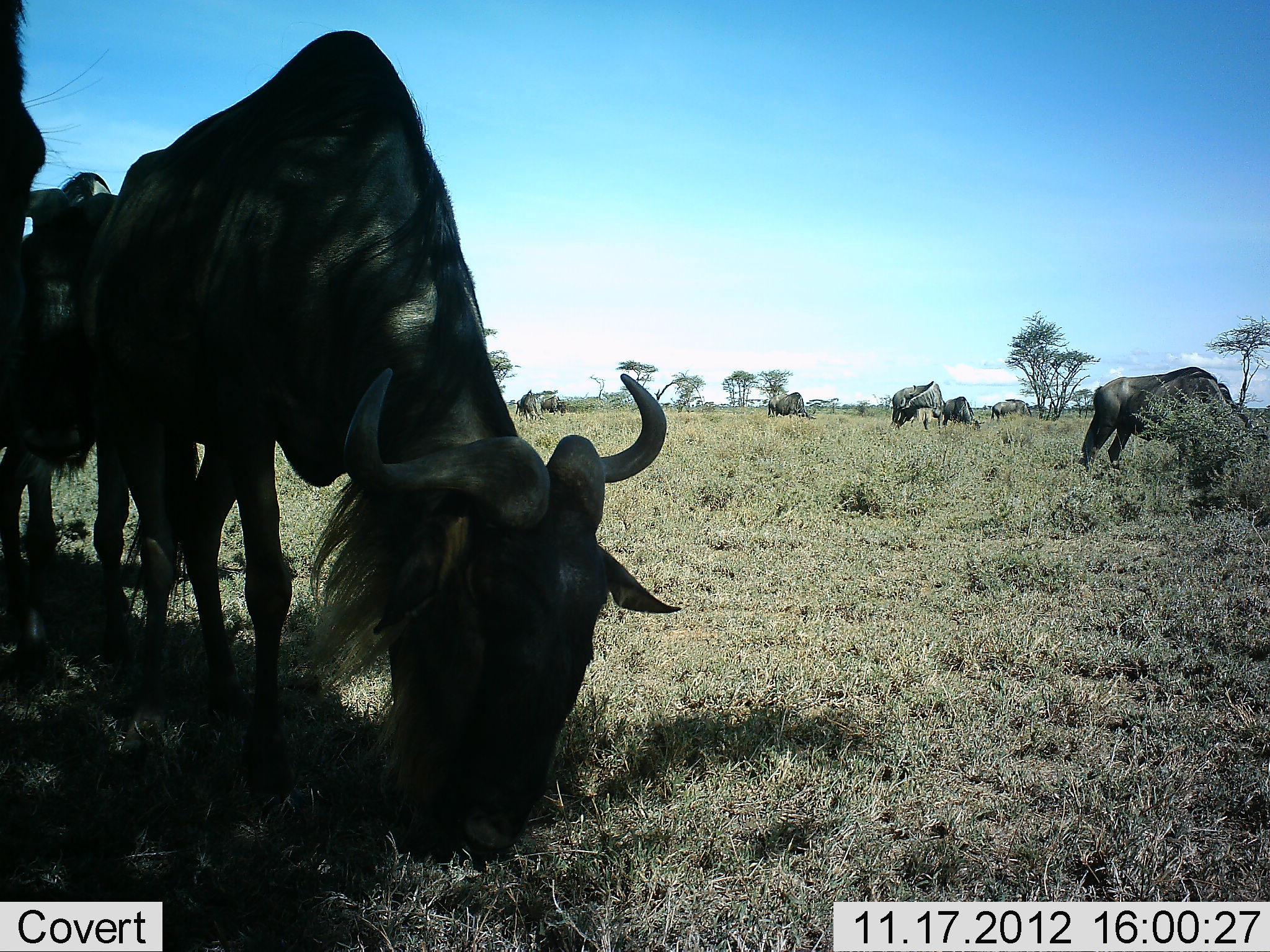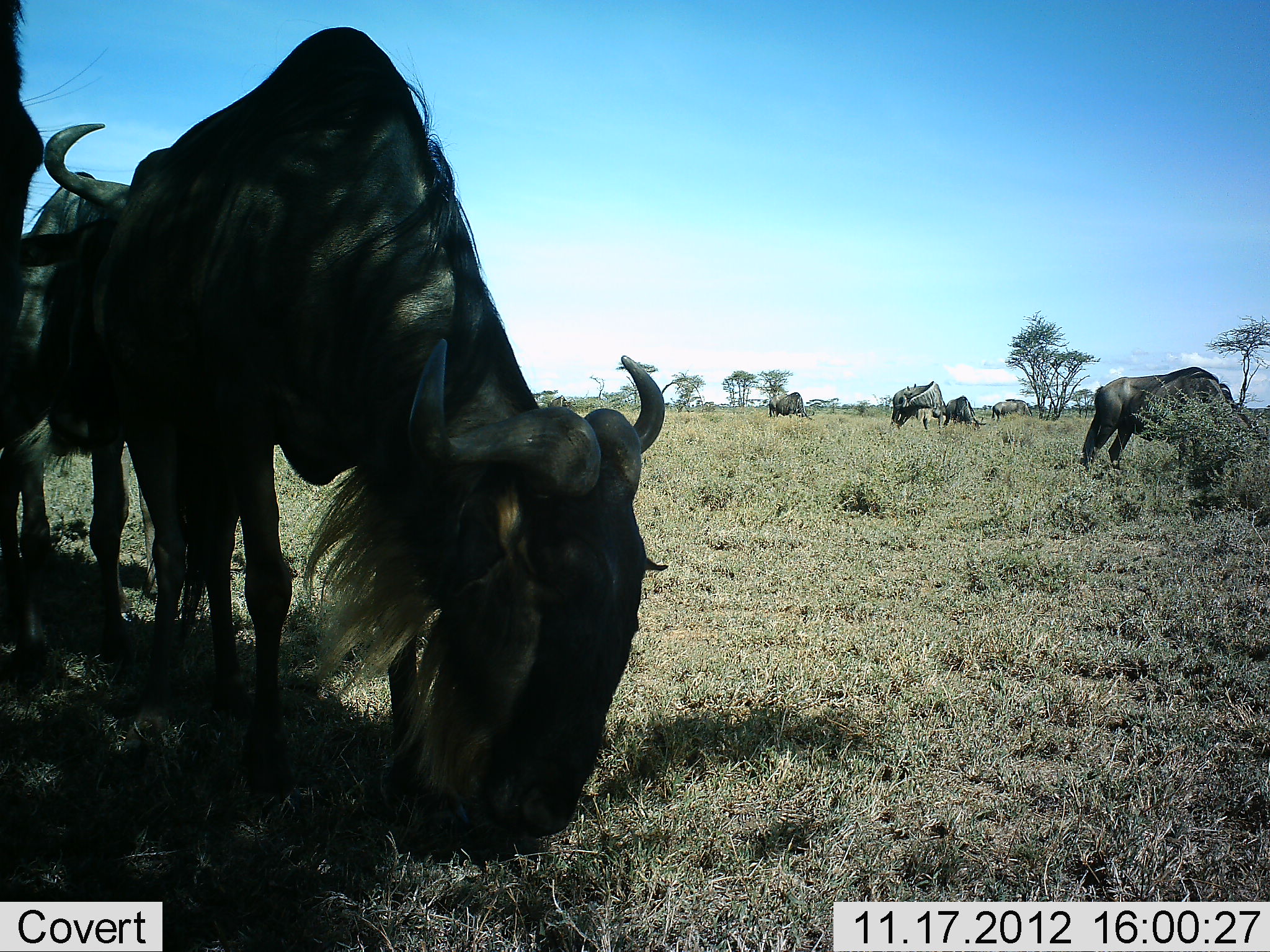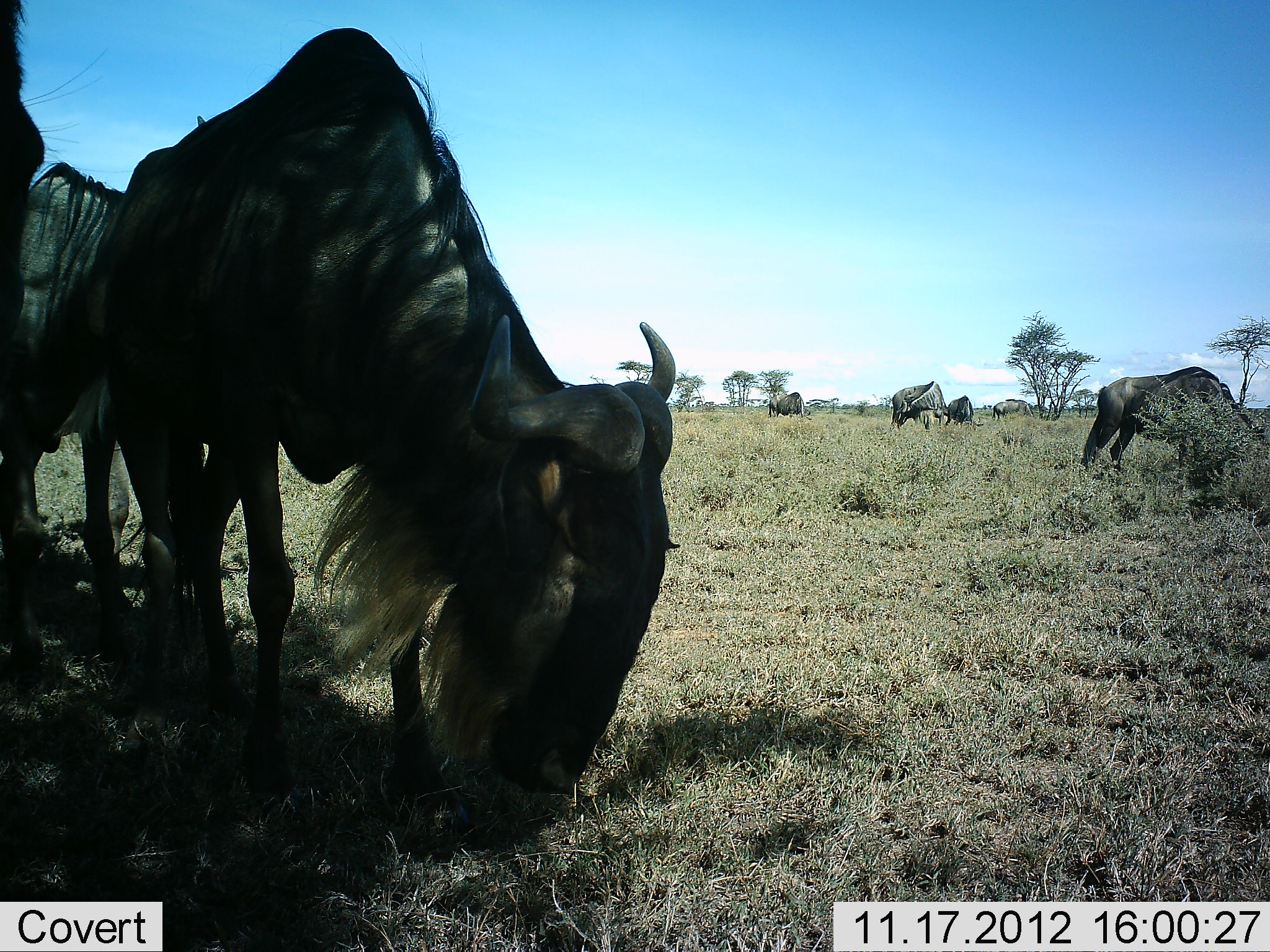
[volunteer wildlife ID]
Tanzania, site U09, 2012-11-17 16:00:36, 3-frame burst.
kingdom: Animalia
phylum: Chordata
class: Mammalia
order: Artiodactyla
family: Bovidae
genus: Connochaetes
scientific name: Connochaetes taurinus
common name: blue wildebeest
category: wildebeest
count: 8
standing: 40%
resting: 0%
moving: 0%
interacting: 0%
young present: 0%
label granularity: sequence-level